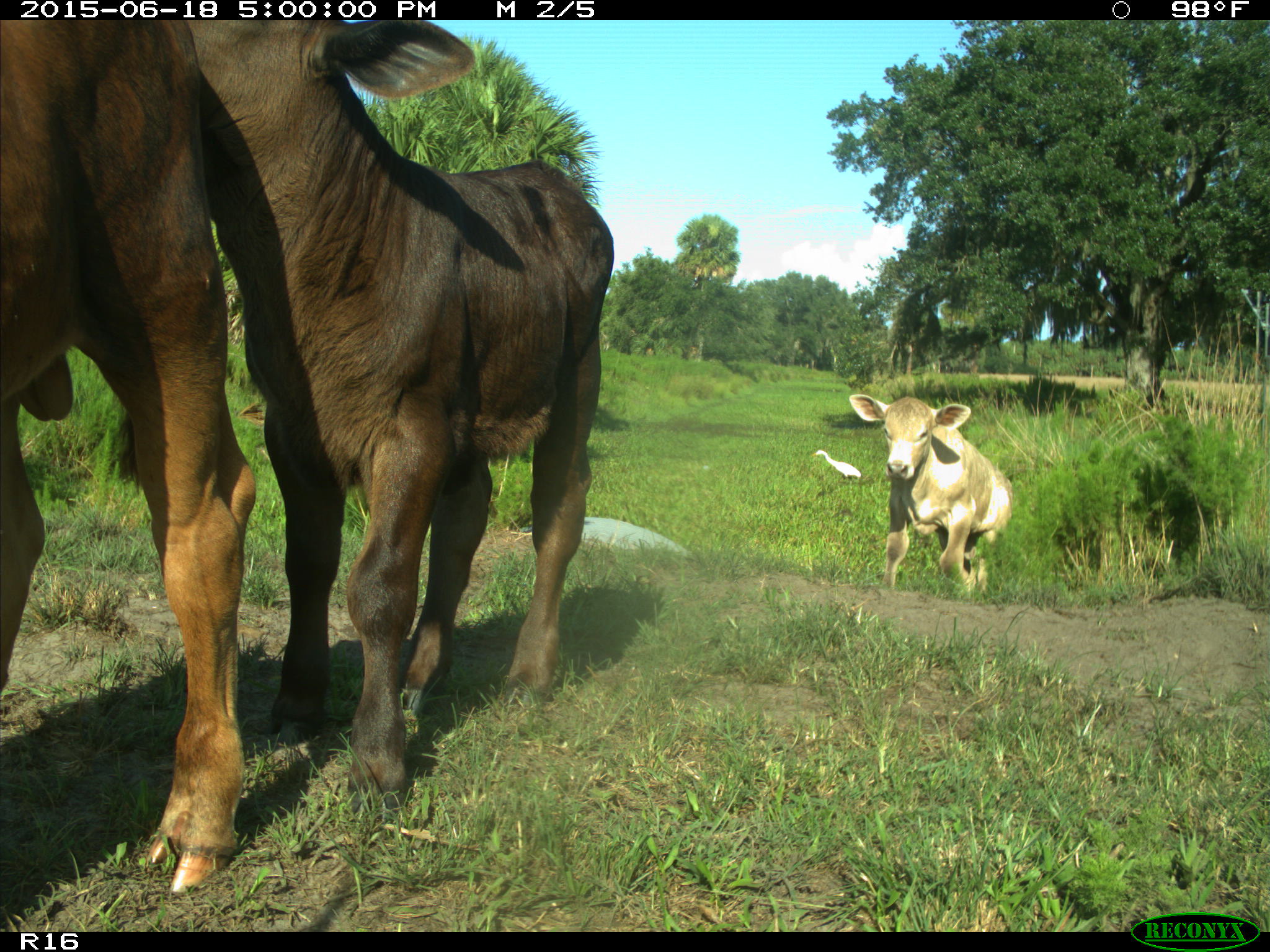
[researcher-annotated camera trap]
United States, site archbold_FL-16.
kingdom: Animalia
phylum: Chordata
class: Mammalia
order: Artiodactyla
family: Bovidae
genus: Bos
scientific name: Bos taurus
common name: domestic cow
Bos taurus (domestic cow).